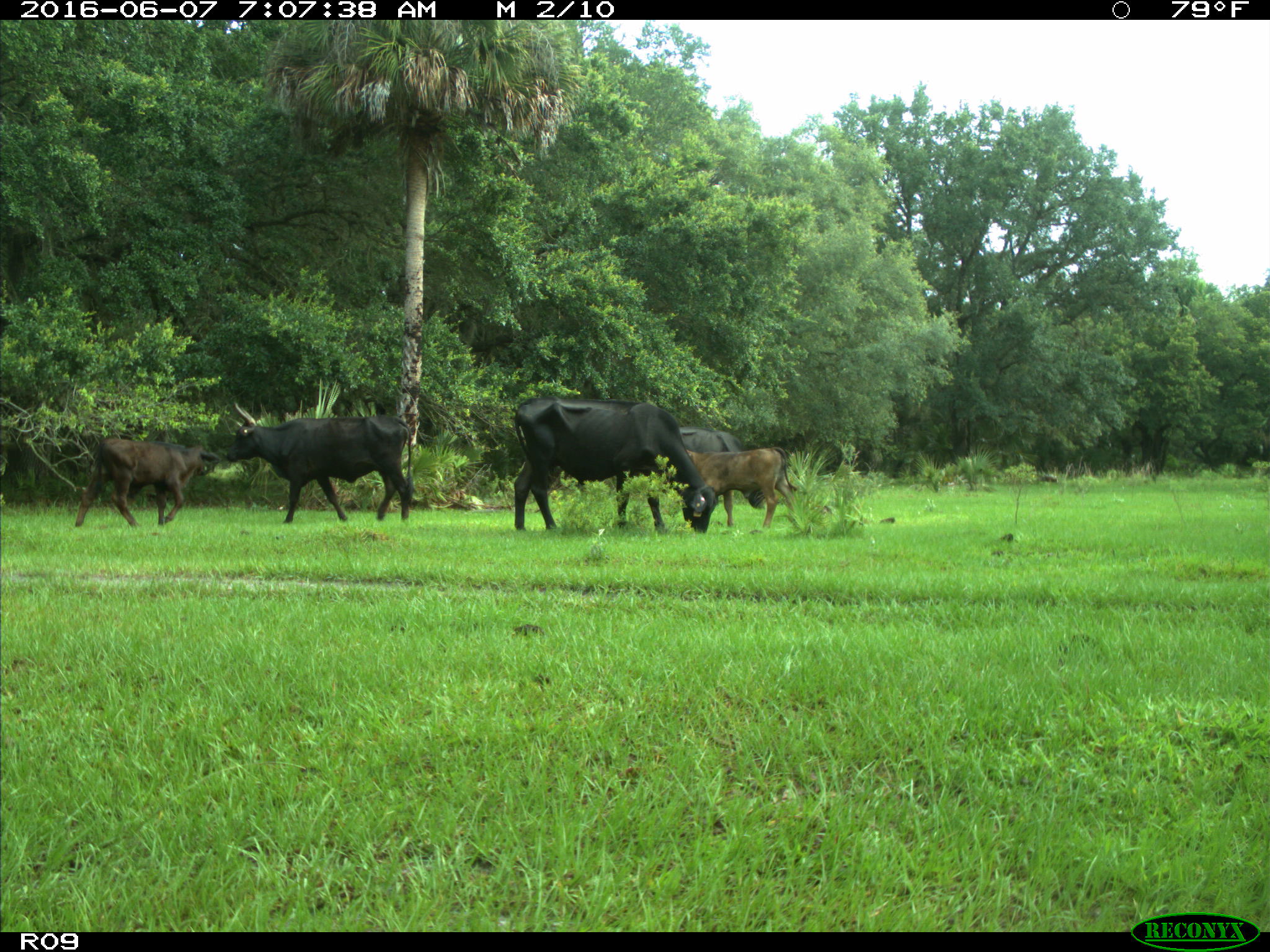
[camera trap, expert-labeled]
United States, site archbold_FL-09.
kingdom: Animalia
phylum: Chordata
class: Mammalia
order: Artiodactyla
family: Bovidae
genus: Bos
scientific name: Bos taurus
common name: domestic cow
Bos taurus (domestic cow).